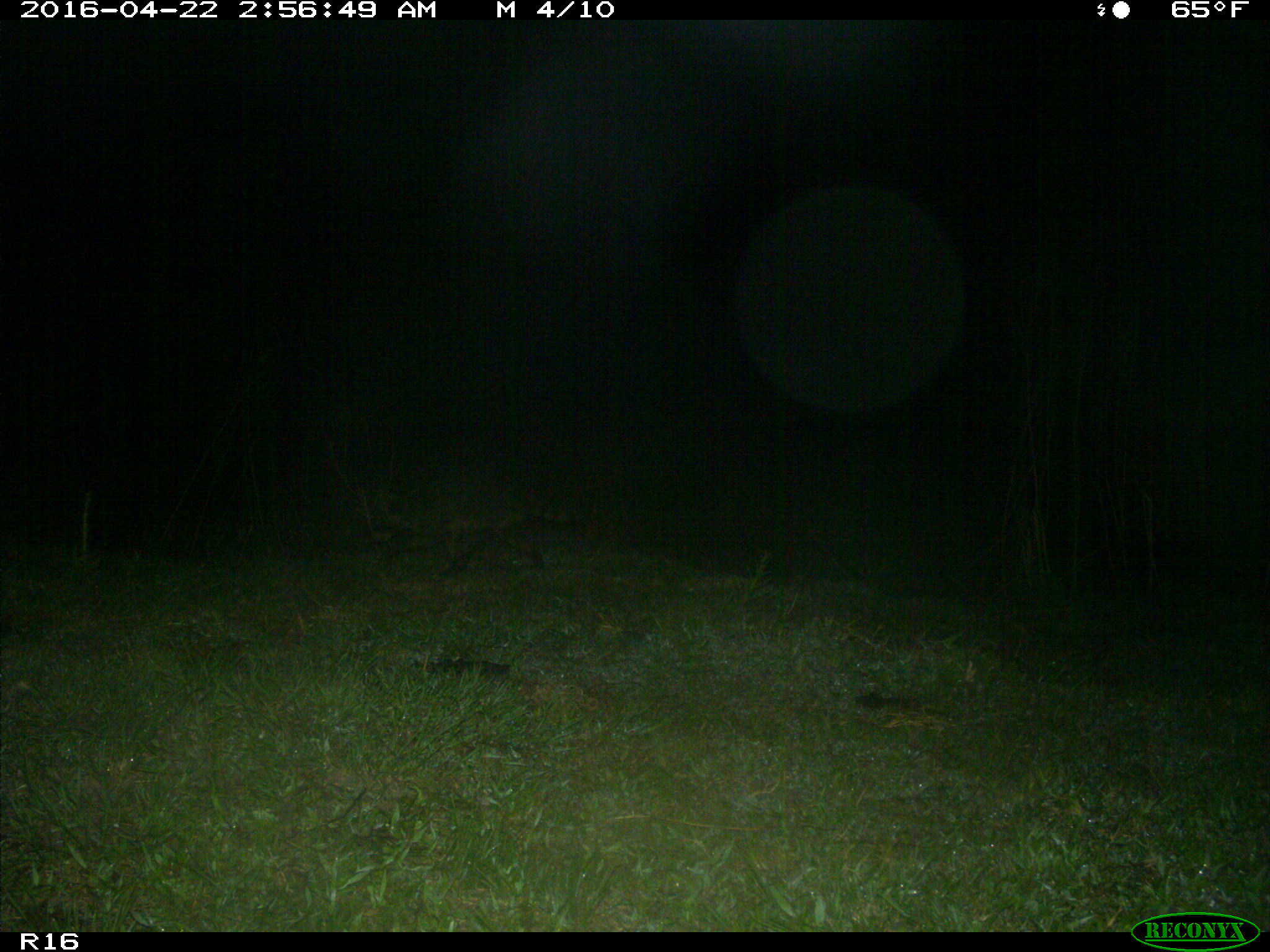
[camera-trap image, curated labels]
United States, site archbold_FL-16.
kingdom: Animalia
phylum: Chordata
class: Mammalia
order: Carnivora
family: Procyonidae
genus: Procyon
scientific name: Procyon lotor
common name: common raccoon